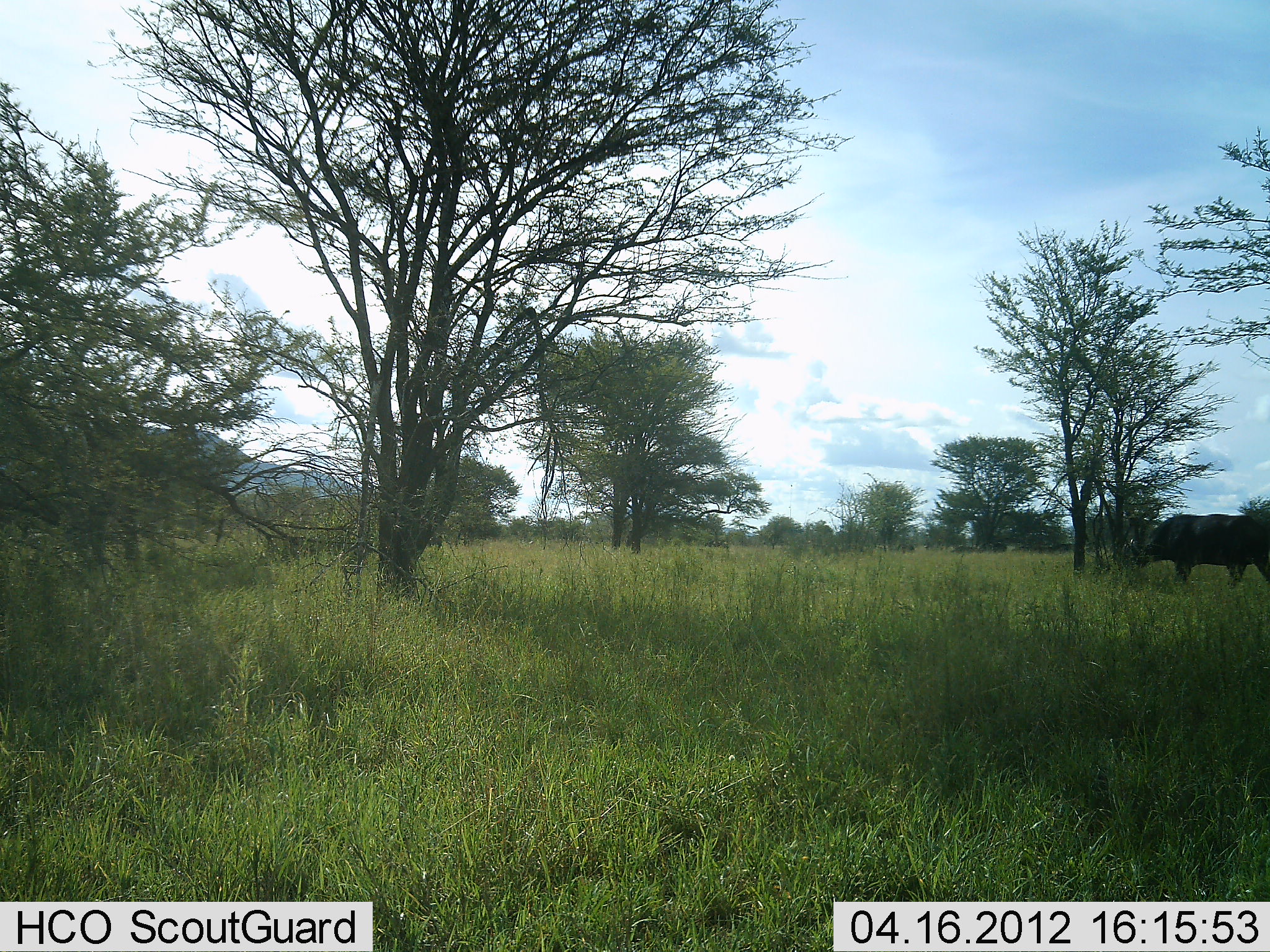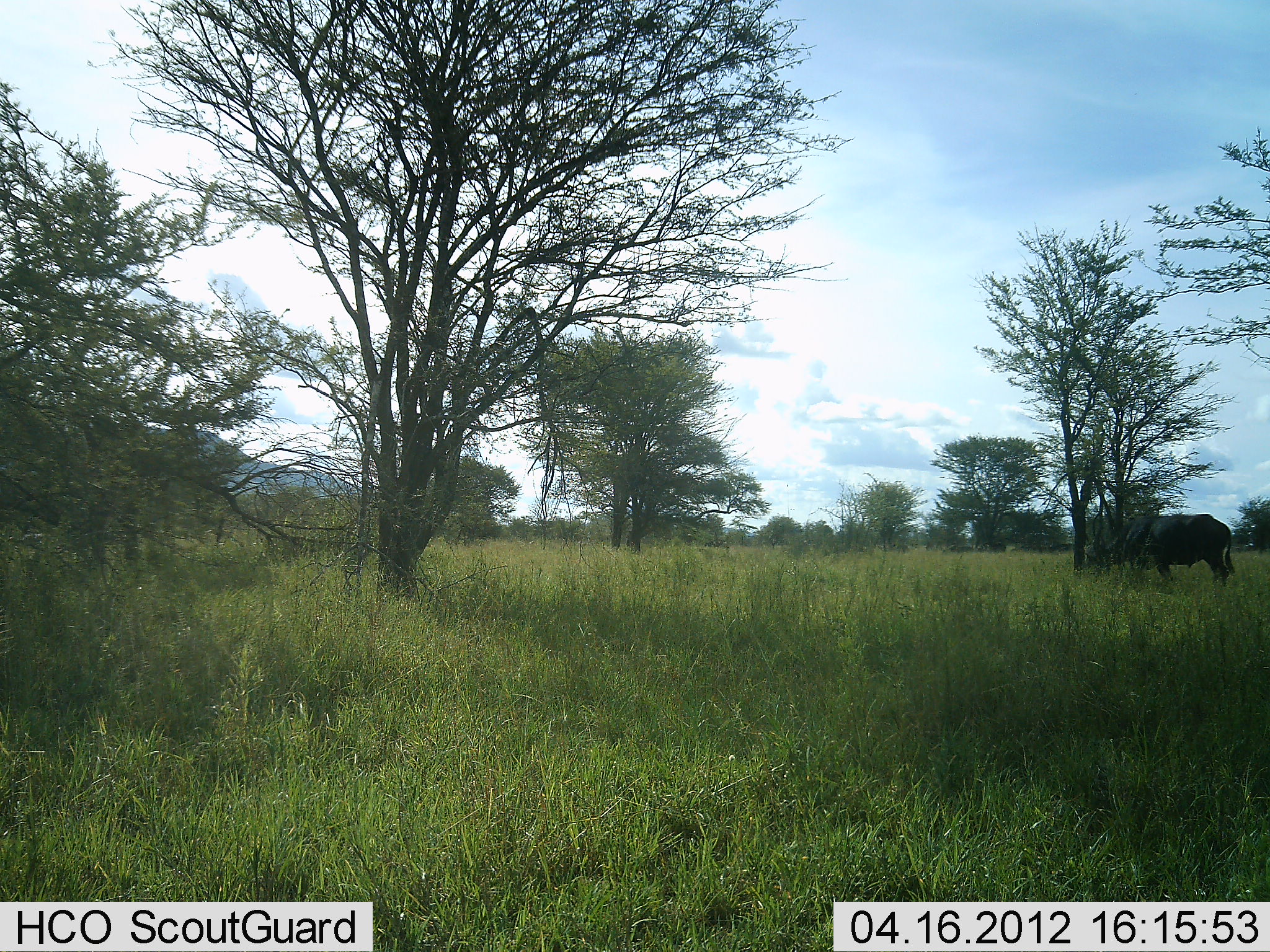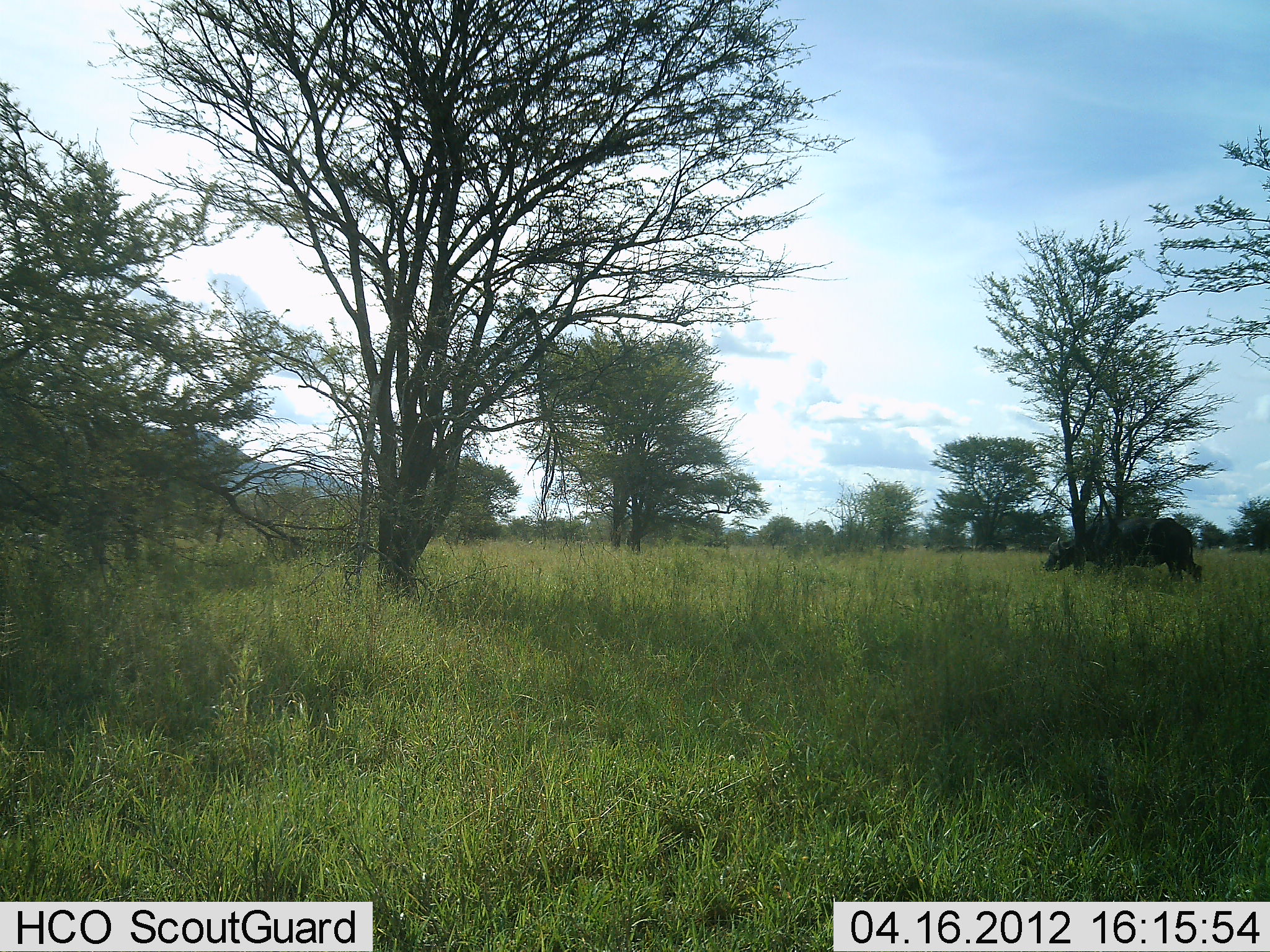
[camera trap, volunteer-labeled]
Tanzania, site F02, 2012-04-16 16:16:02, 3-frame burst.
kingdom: Animalia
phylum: Chordata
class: Mammalia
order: Artiodactyla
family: Bovidae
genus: Syncerus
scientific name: Syncerus caffer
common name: cape buffalo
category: buffalo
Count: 1.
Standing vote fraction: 4%.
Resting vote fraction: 0%.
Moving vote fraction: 88%.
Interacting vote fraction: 0%.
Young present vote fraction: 0%.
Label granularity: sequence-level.